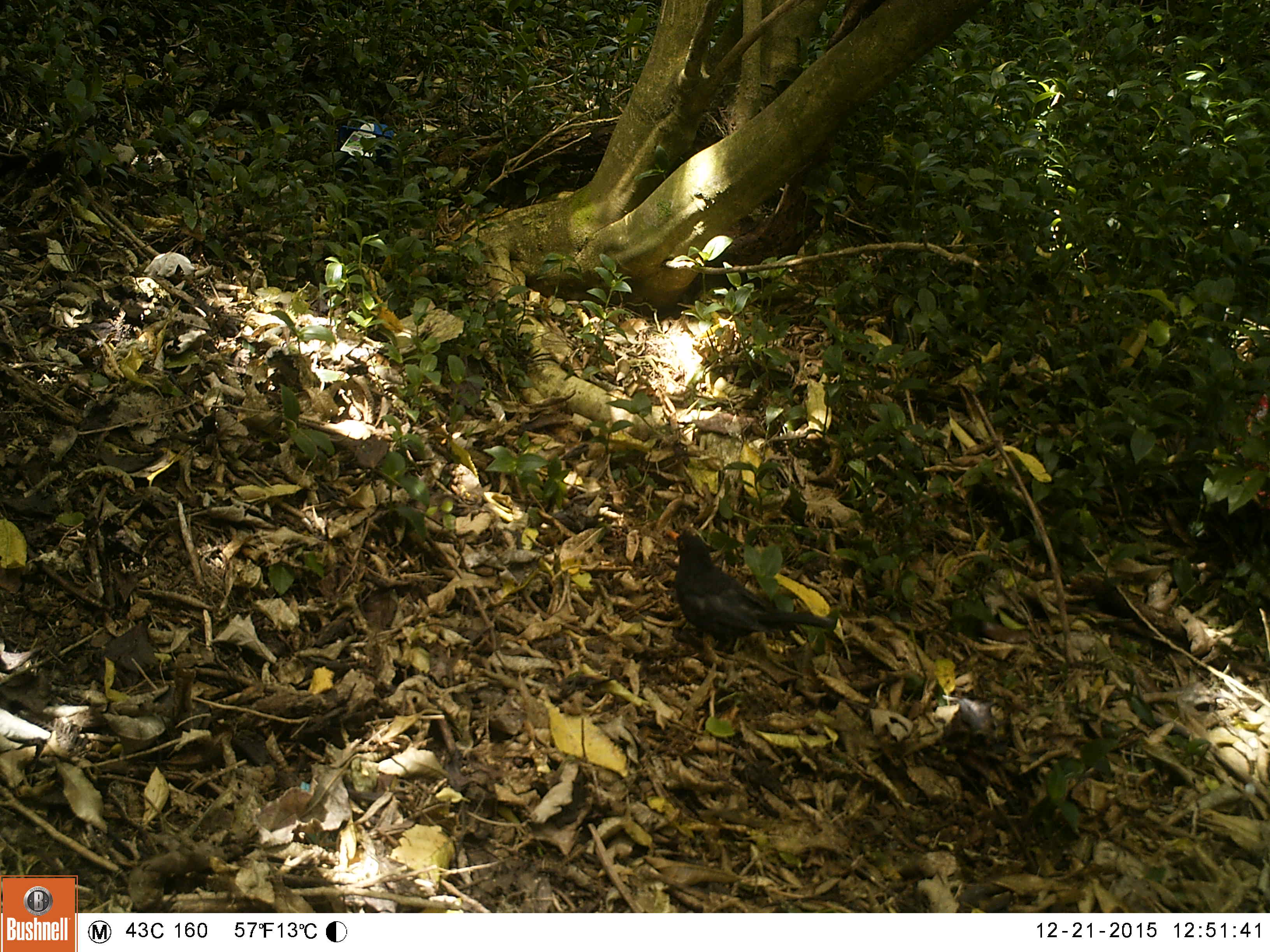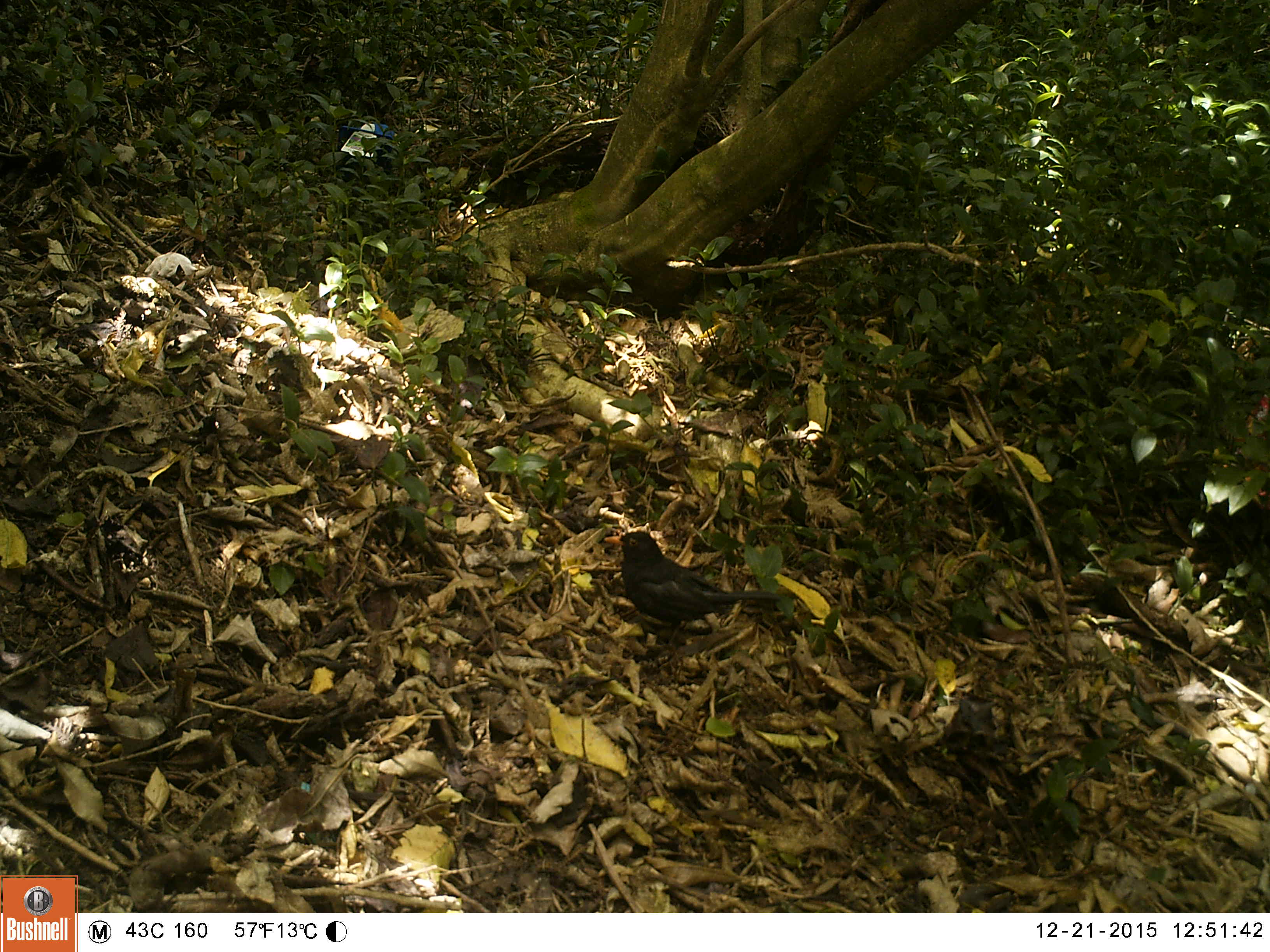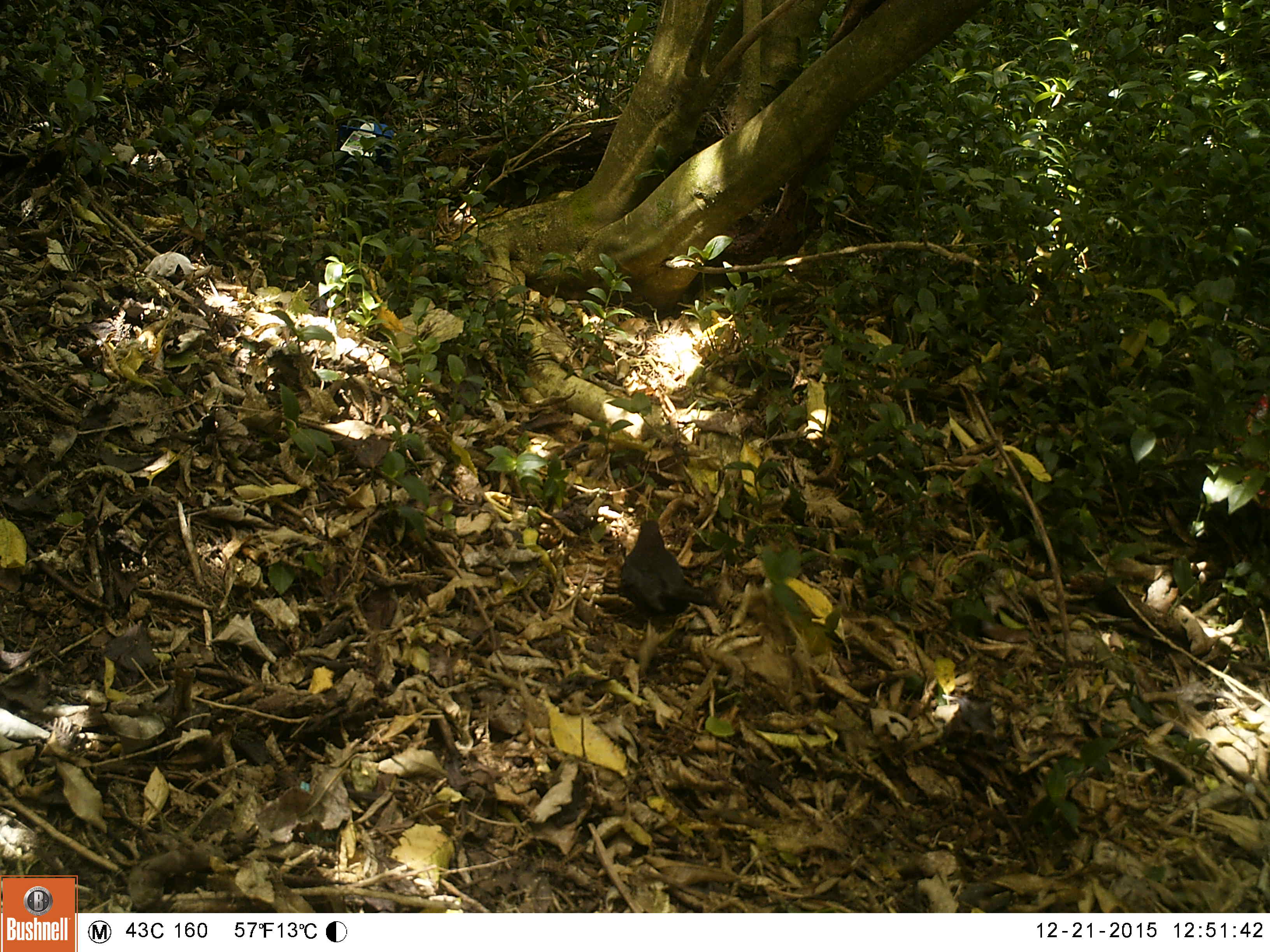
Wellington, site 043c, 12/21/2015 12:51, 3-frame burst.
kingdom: Animalia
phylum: Chordata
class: Aves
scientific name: Aves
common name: bird